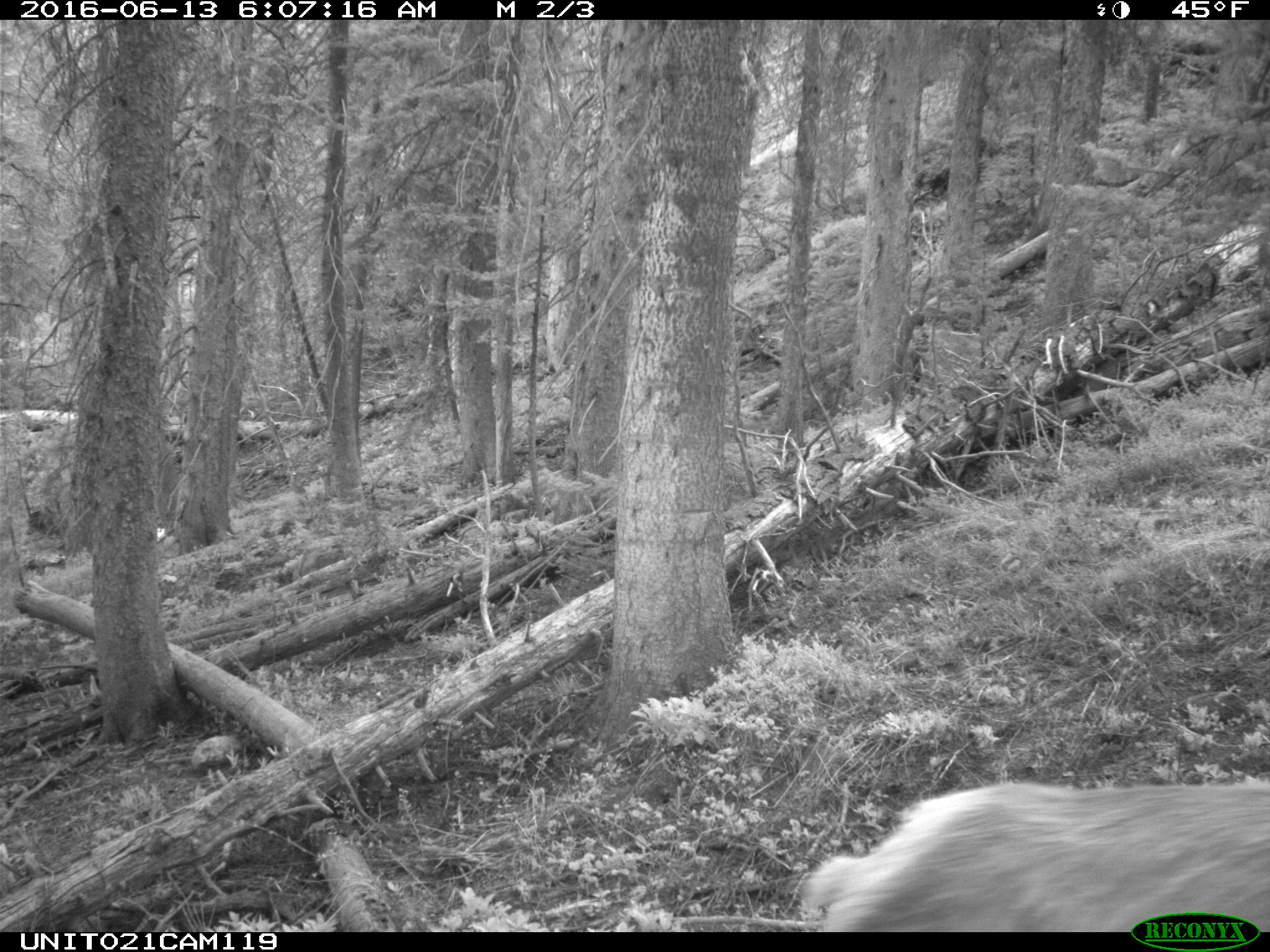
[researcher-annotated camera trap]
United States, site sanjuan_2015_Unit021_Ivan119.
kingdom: Animalia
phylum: Chordata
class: Mammalia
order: Artiodactyla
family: Cervidae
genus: Cervus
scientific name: Cervus elaphus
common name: red deer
Cervus elaphus (red deer).